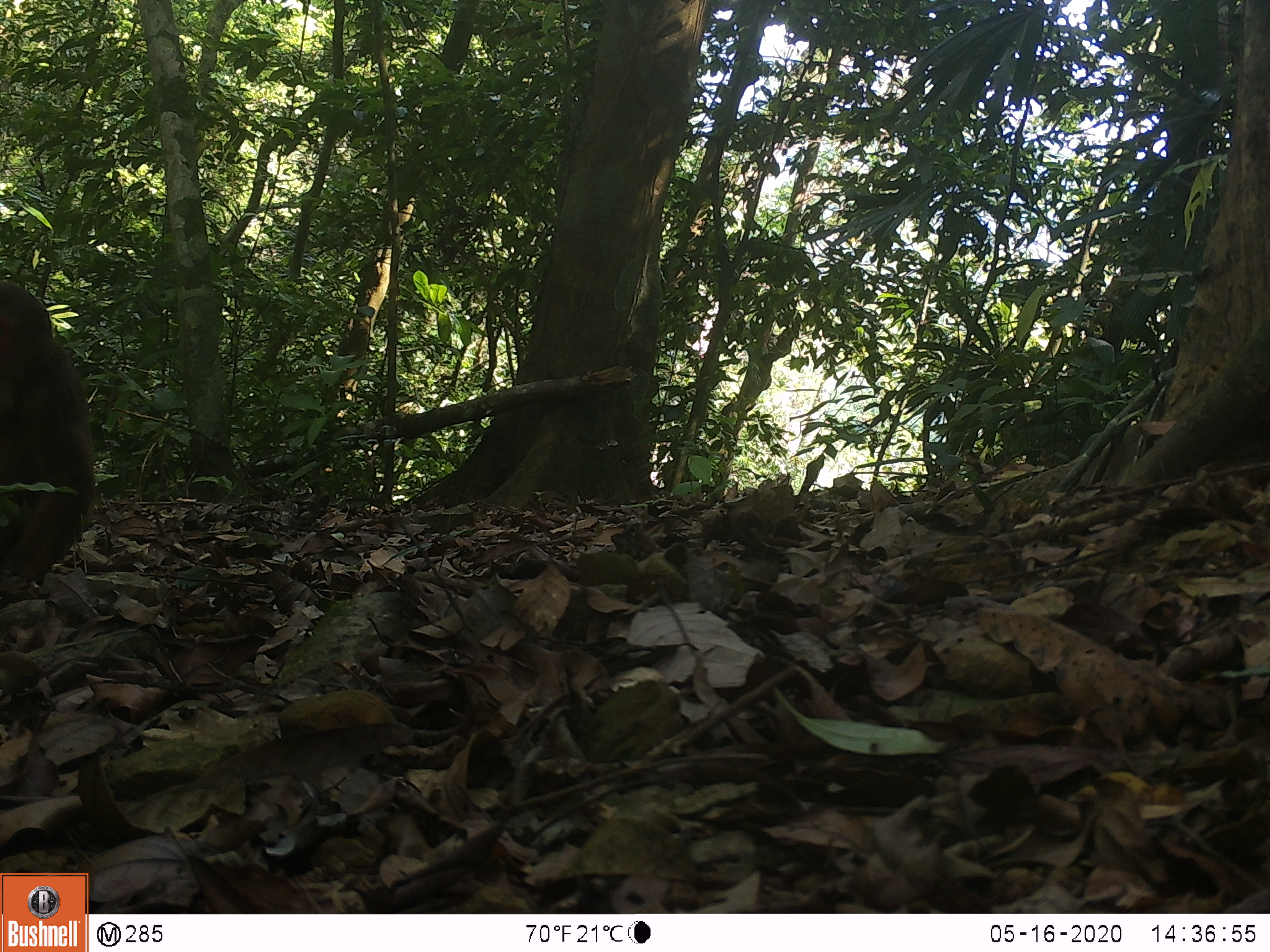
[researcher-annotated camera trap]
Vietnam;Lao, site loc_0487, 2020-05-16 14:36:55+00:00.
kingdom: Animalia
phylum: Chordata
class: Mammalia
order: Primates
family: Cercopithecidae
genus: Macaca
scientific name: Macaca arctoides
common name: stump-tailed macaque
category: stump tailed macaque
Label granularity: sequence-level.